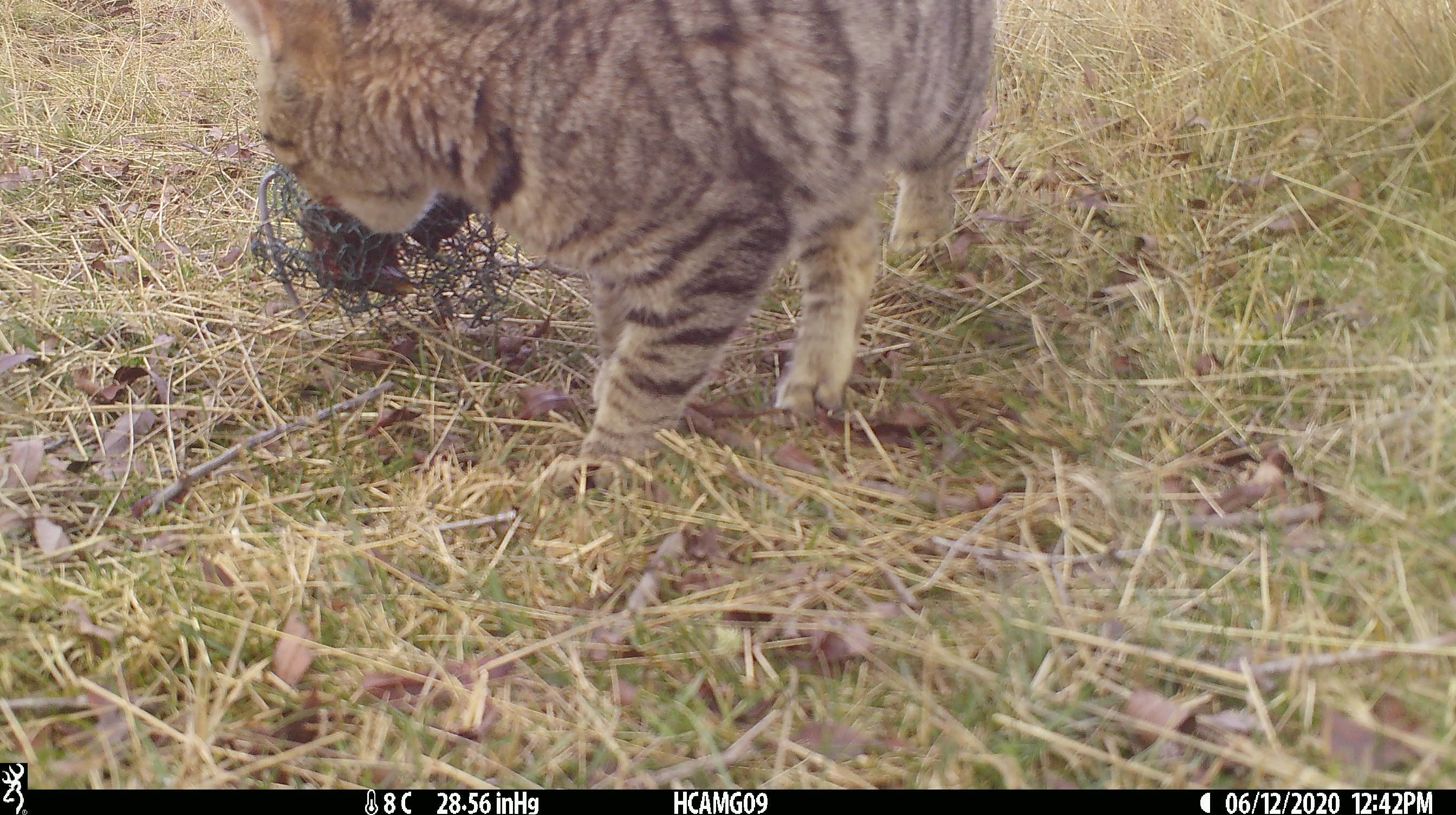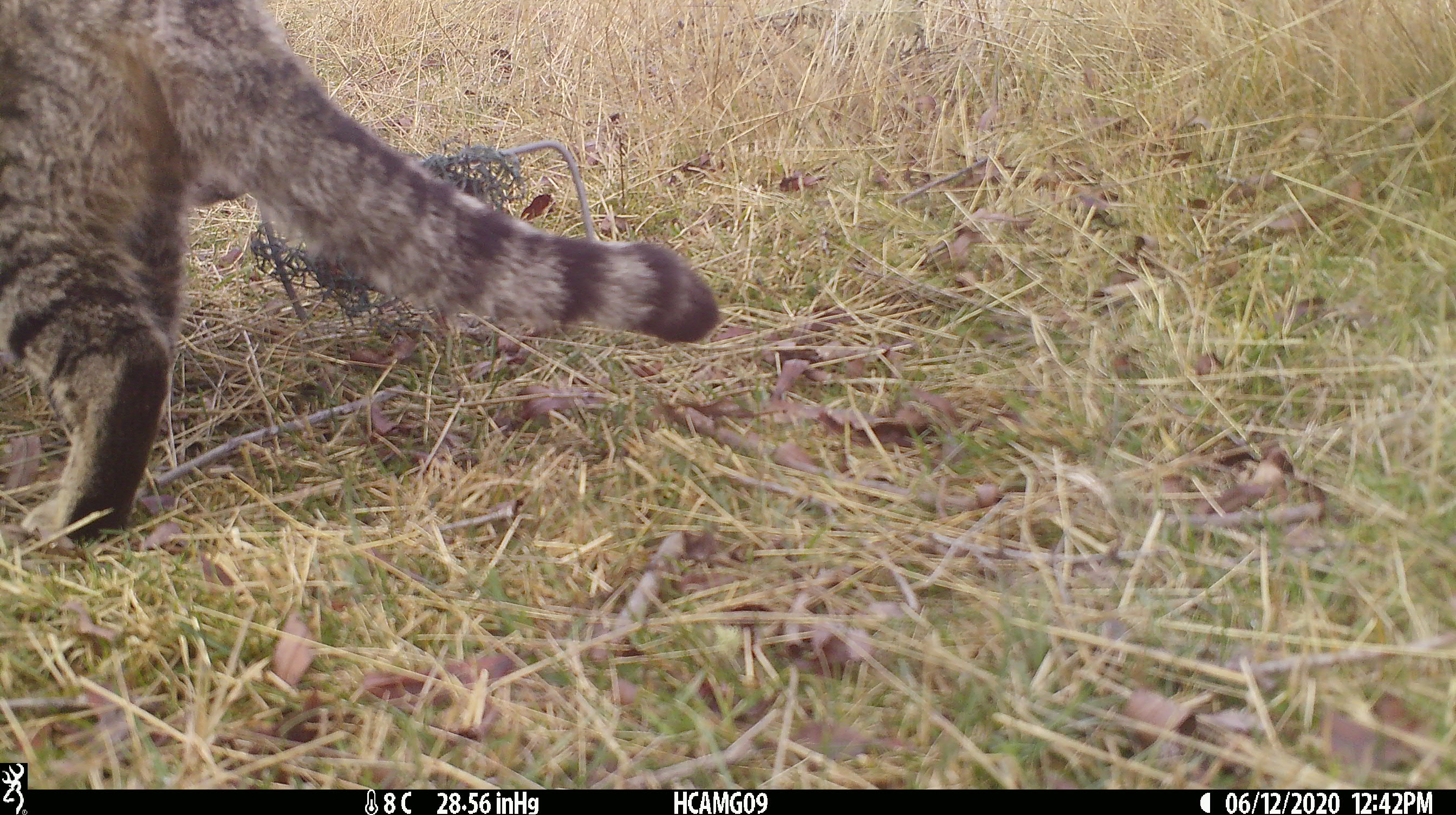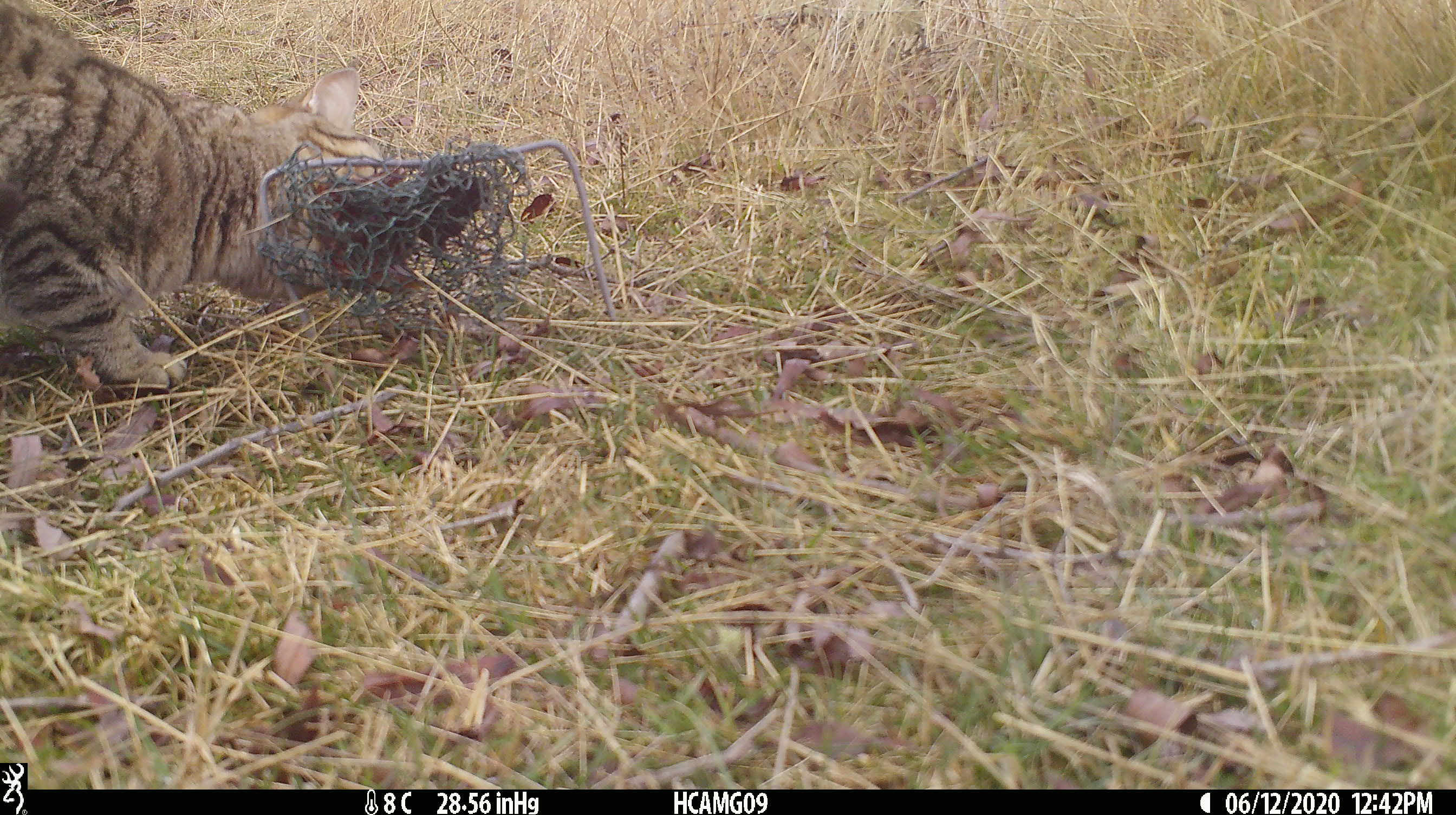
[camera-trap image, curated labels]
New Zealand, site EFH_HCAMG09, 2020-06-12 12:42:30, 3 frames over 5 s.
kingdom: Animalia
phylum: Chordata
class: Mammalia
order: Carnivora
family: Felidae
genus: Felis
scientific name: Felis catus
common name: domestic cat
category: cat